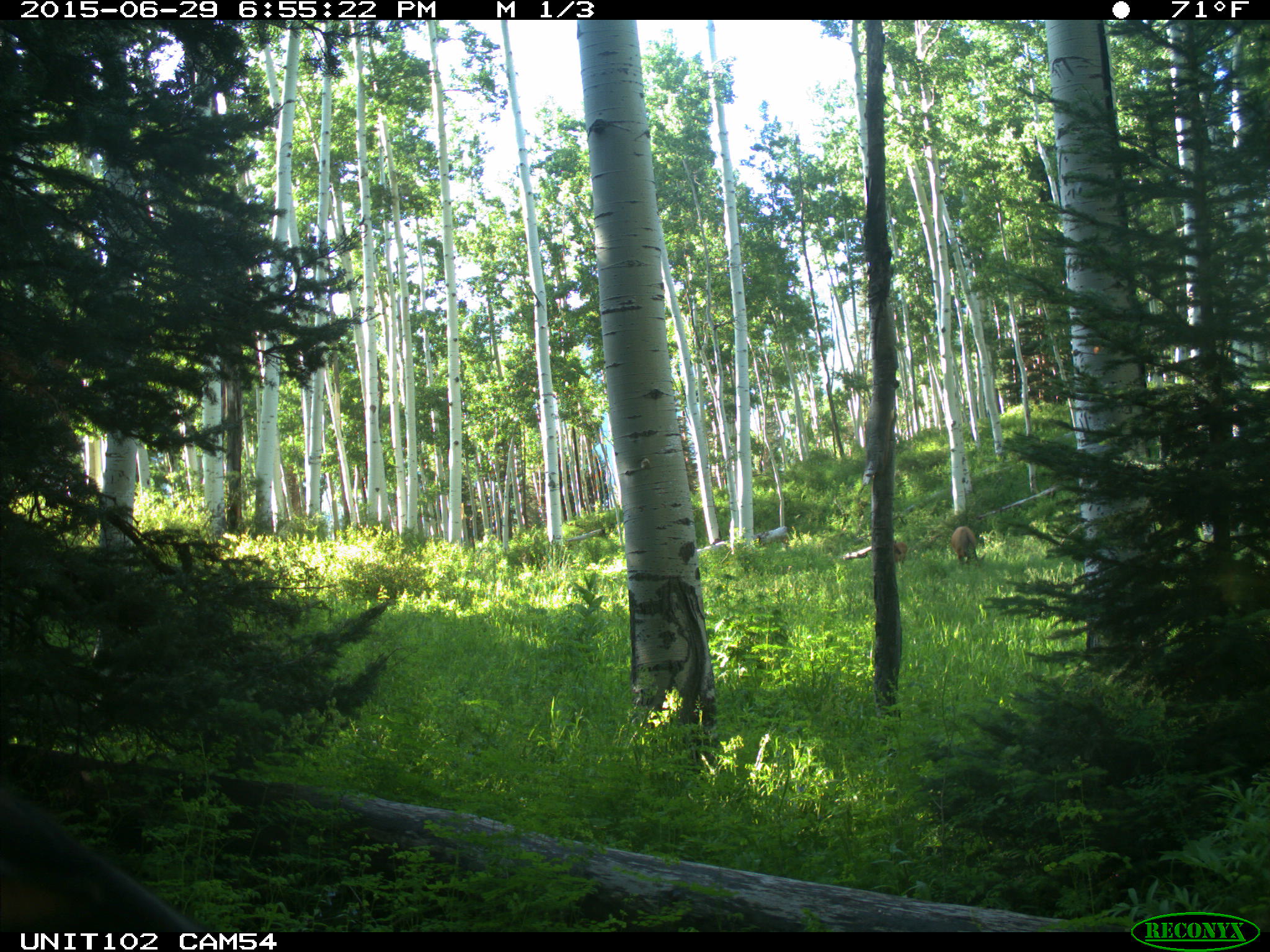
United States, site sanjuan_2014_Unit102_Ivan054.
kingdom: Animalia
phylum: Chordata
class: Mammalia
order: Artiodactyla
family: Cervidae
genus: Cervus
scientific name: Cervus elaphus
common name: red deer